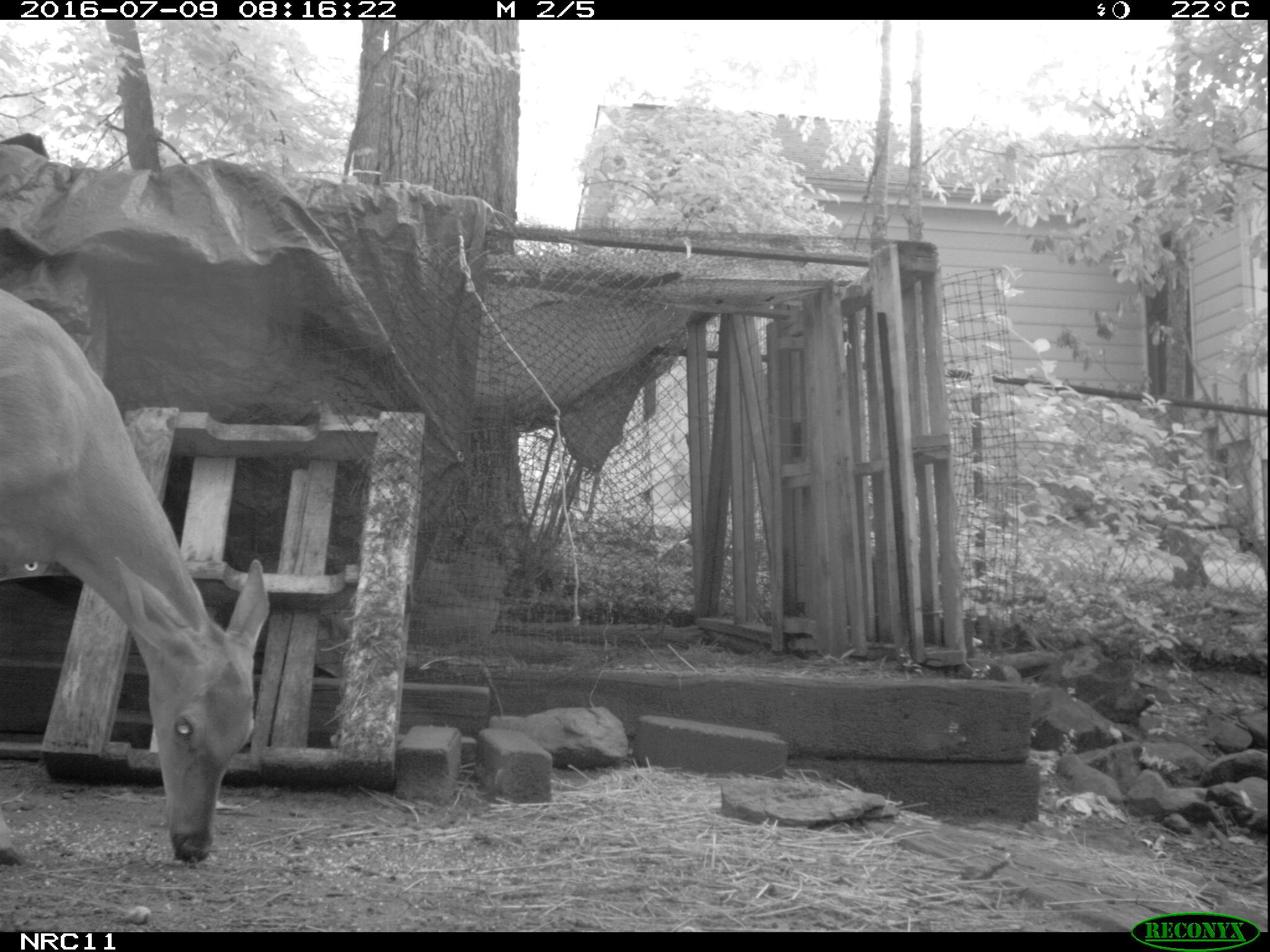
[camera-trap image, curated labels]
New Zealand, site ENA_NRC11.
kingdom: Animalia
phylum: Chordata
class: Mammalia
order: Artiodactyla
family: Cervidae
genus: Odocoileus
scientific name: Odocoileus virginianus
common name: white-tailed deer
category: white tailed deer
White tailed deer (white-tailed deer) (Odocoileus virginianus).